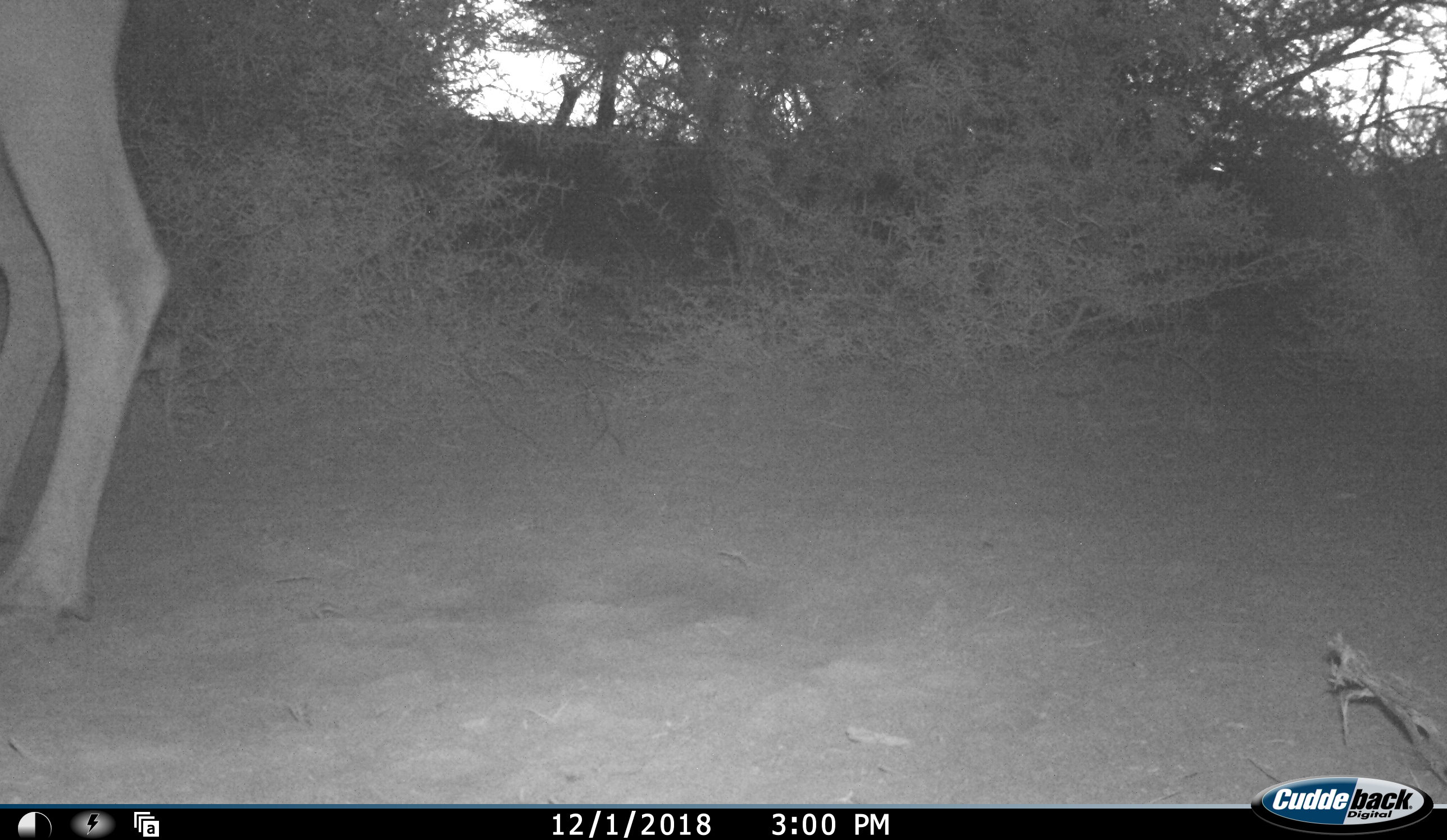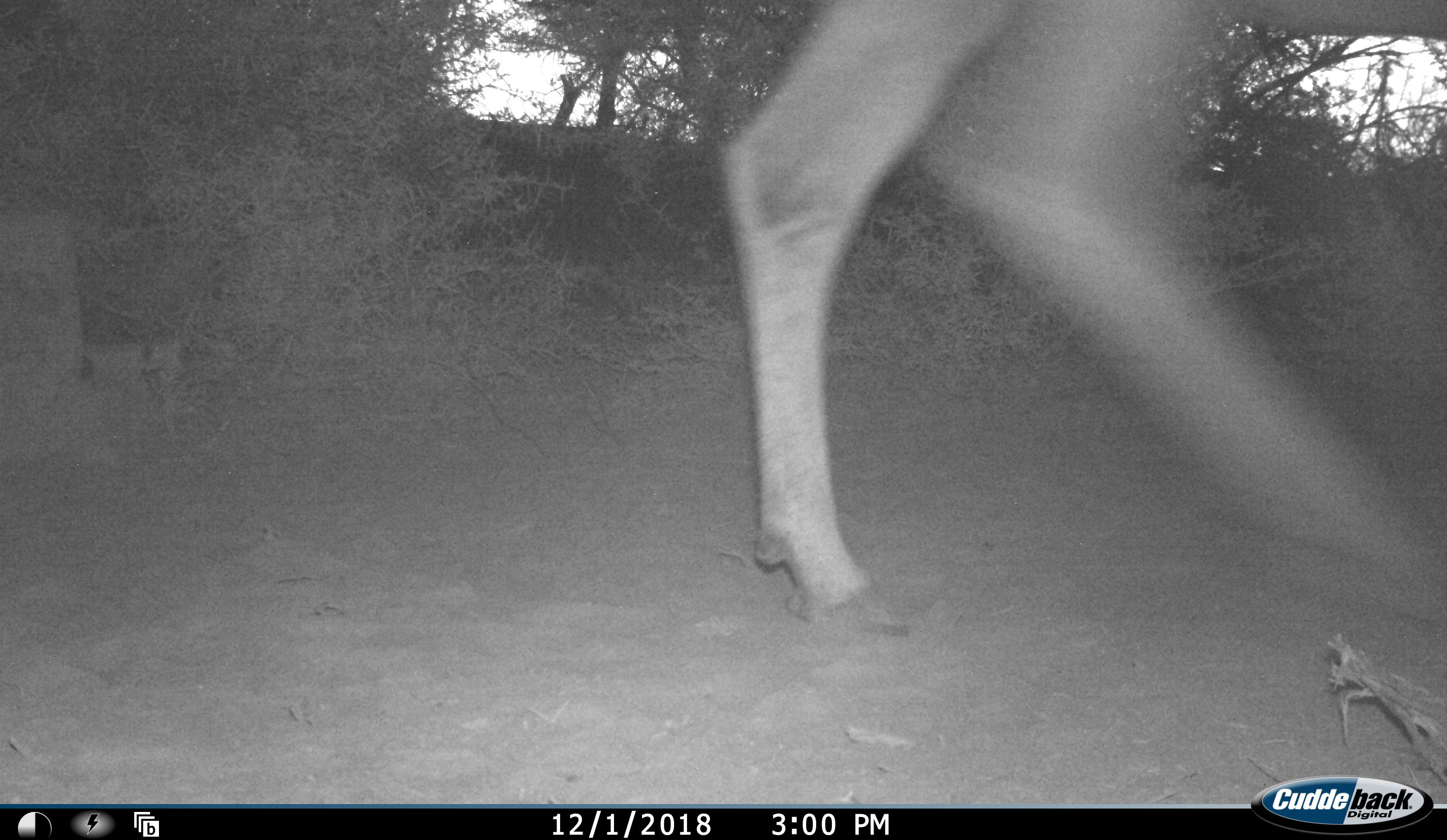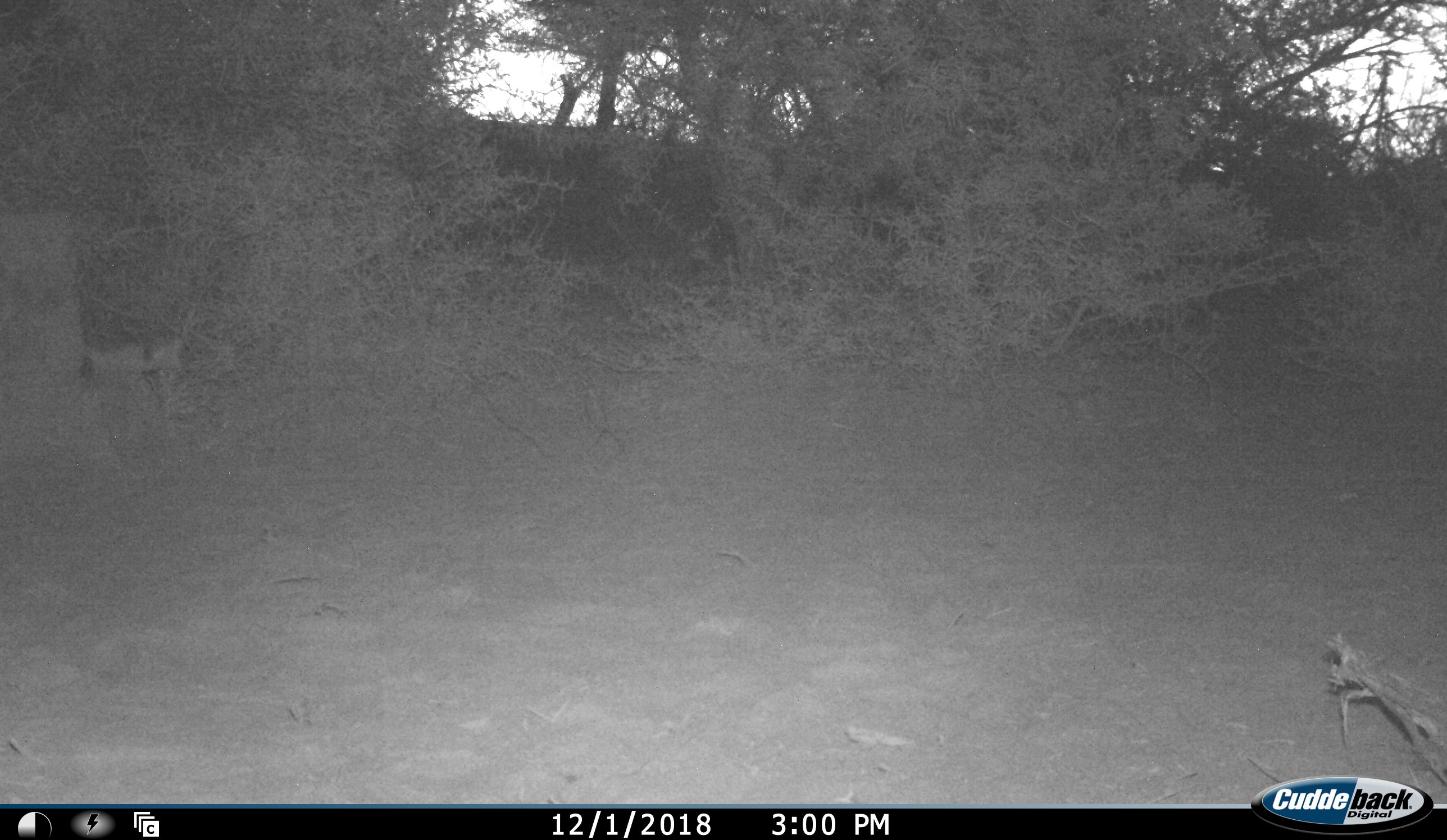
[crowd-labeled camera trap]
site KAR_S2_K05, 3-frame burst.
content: unidentified animal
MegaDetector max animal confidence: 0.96